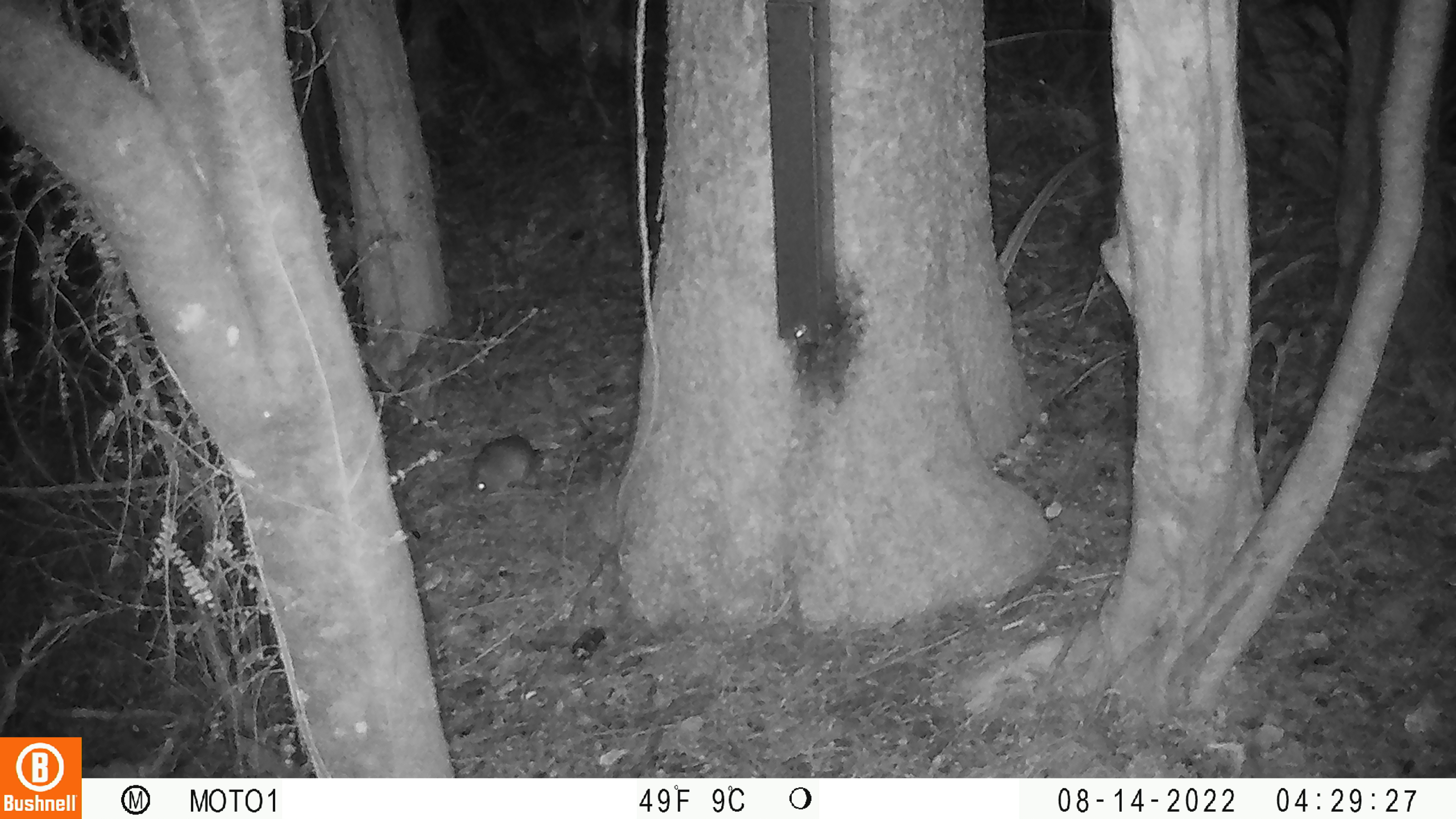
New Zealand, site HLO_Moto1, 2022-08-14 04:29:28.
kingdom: Animalia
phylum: Chordata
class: Mammalia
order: Rodentia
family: Muridae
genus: Rattus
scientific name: Rattus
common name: rat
Rat (Rattus).